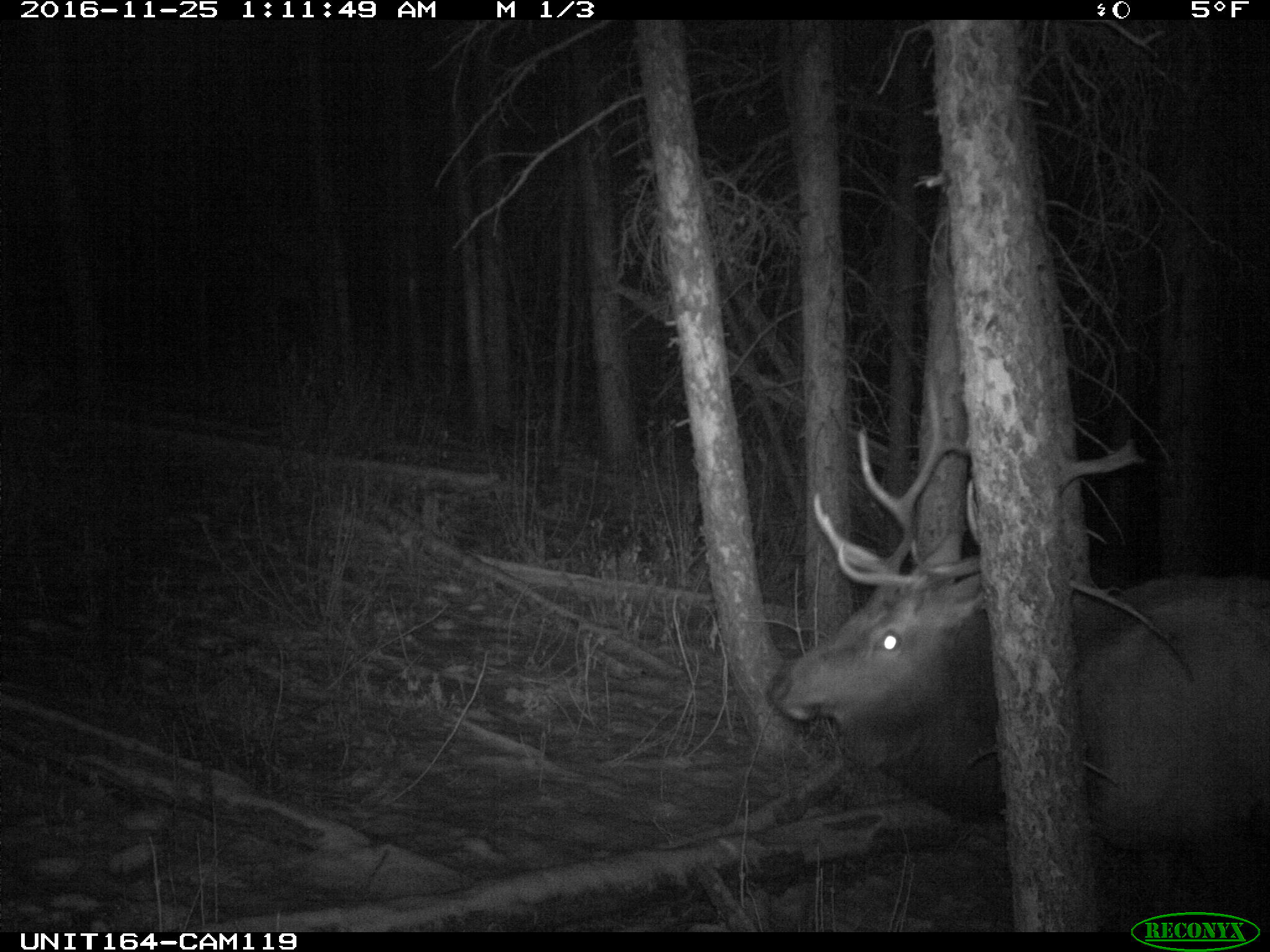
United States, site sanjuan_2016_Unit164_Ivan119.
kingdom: Animalia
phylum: Chordata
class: Mammalia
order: Artiodactyla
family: Cervidae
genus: Cervus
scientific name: Cervus elaphus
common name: red deer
Cervus elaphus (red deer).